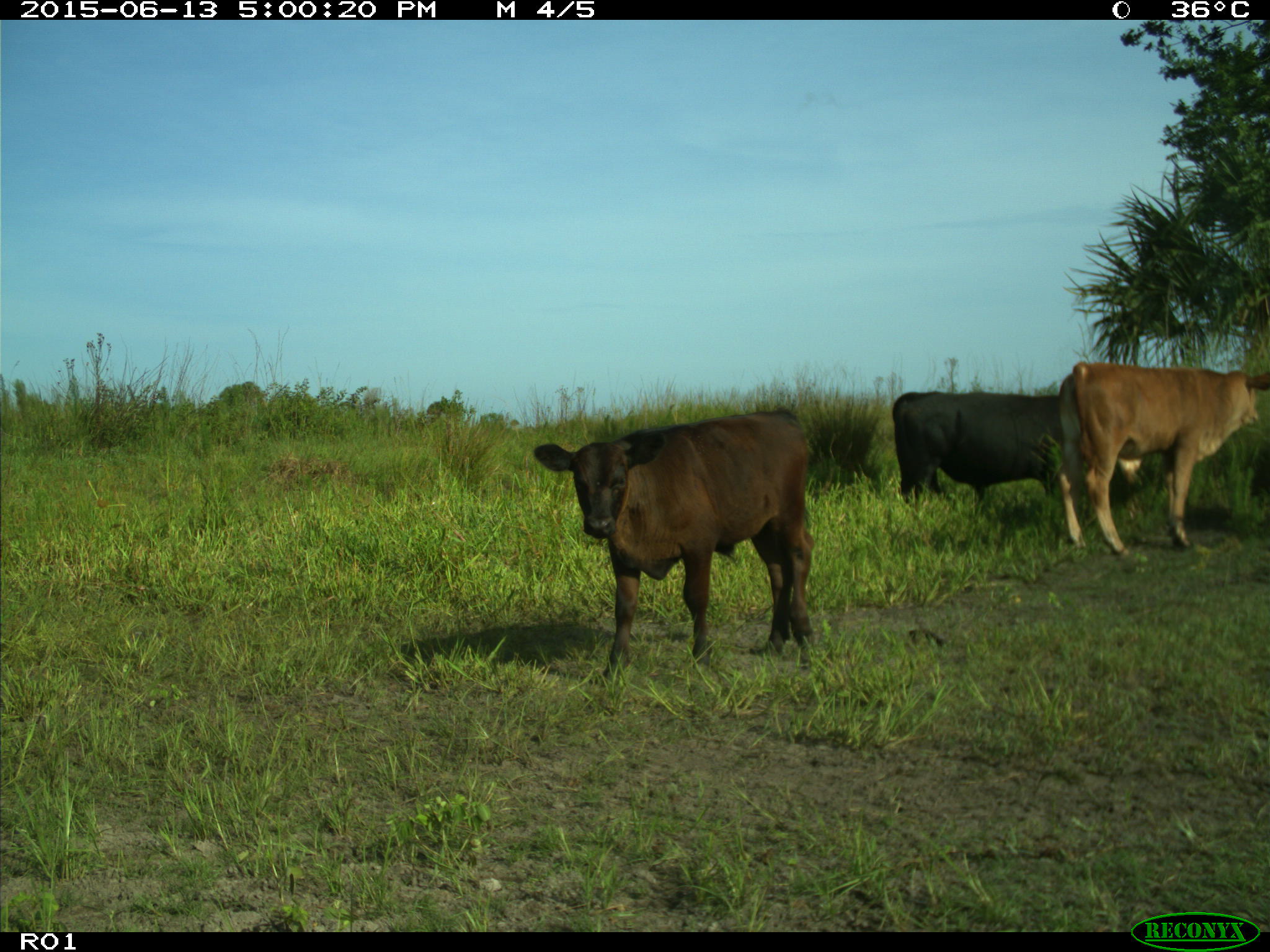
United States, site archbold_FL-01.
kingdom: Animalia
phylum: Chordata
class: Mammalia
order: Artiodactyla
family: Bovidae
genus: Bos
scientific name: Bos taurus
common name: domestic cow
Bos taurus (domestic cow).